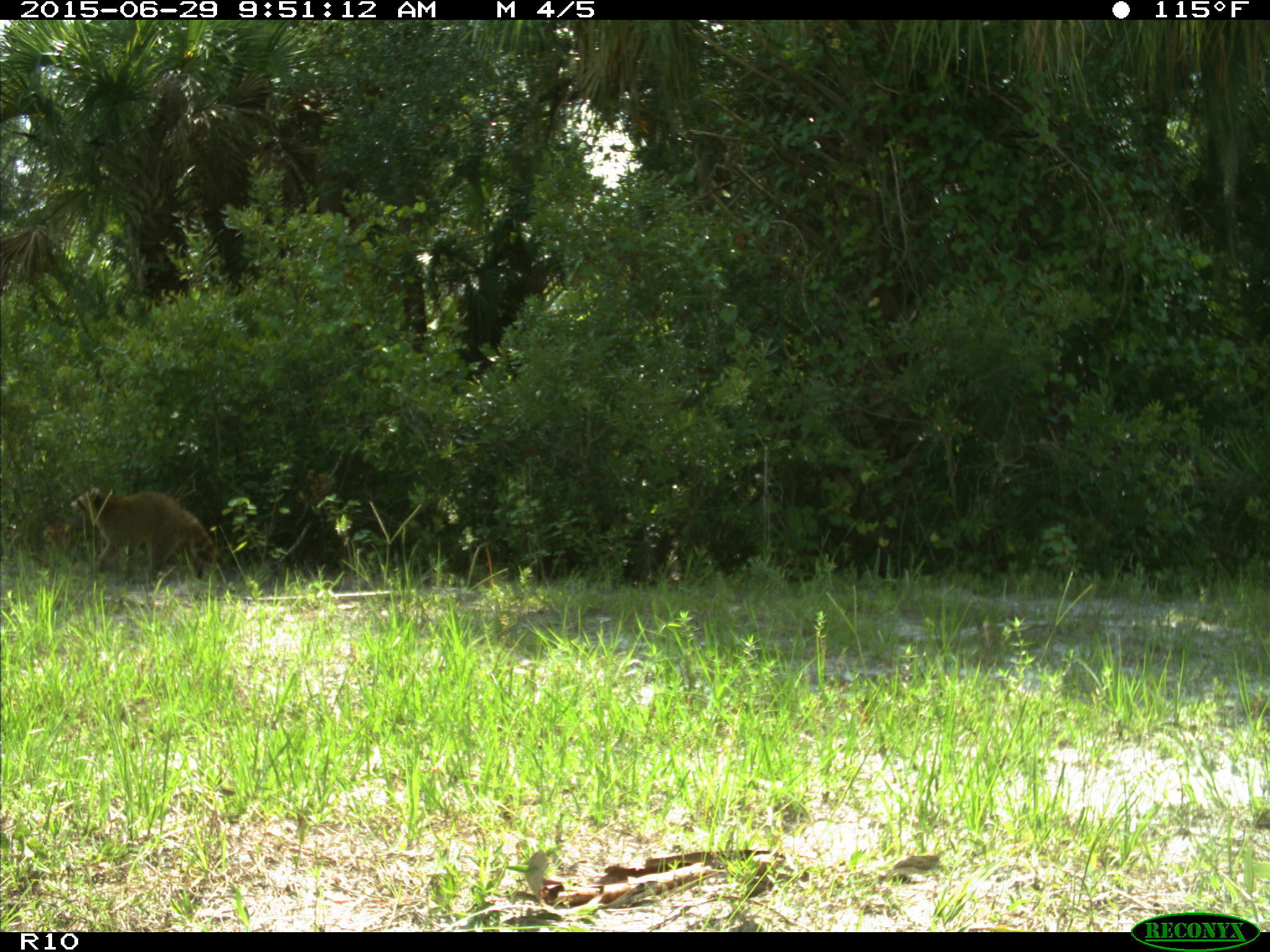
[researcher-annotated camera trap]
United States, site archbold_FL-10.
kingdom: Animalia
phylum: Chordata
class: Mammalia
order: Carnivora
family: Procyonidae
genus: Procyon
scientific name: Procyon lotor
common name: common raccoon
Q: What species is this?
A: Procyon lotor (common raccoon).